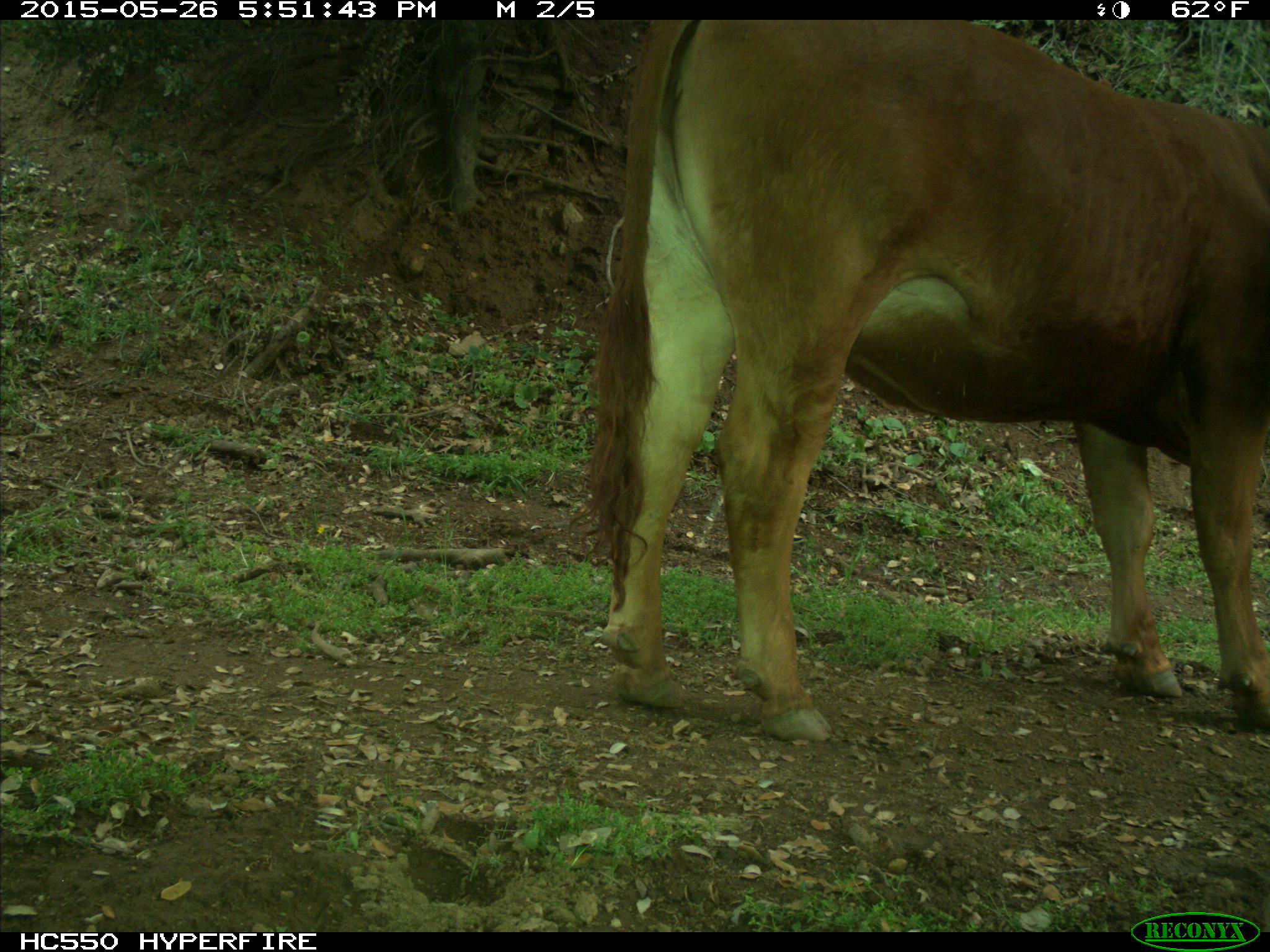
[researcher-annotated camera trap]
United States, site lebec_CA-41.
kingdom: Animalia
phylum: Chordata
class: Mammalia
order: Artiodactyla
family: Bovidae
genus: Bos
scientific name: Bos taurus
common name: domestic cow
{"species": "Bos taurus (domestic cow)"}